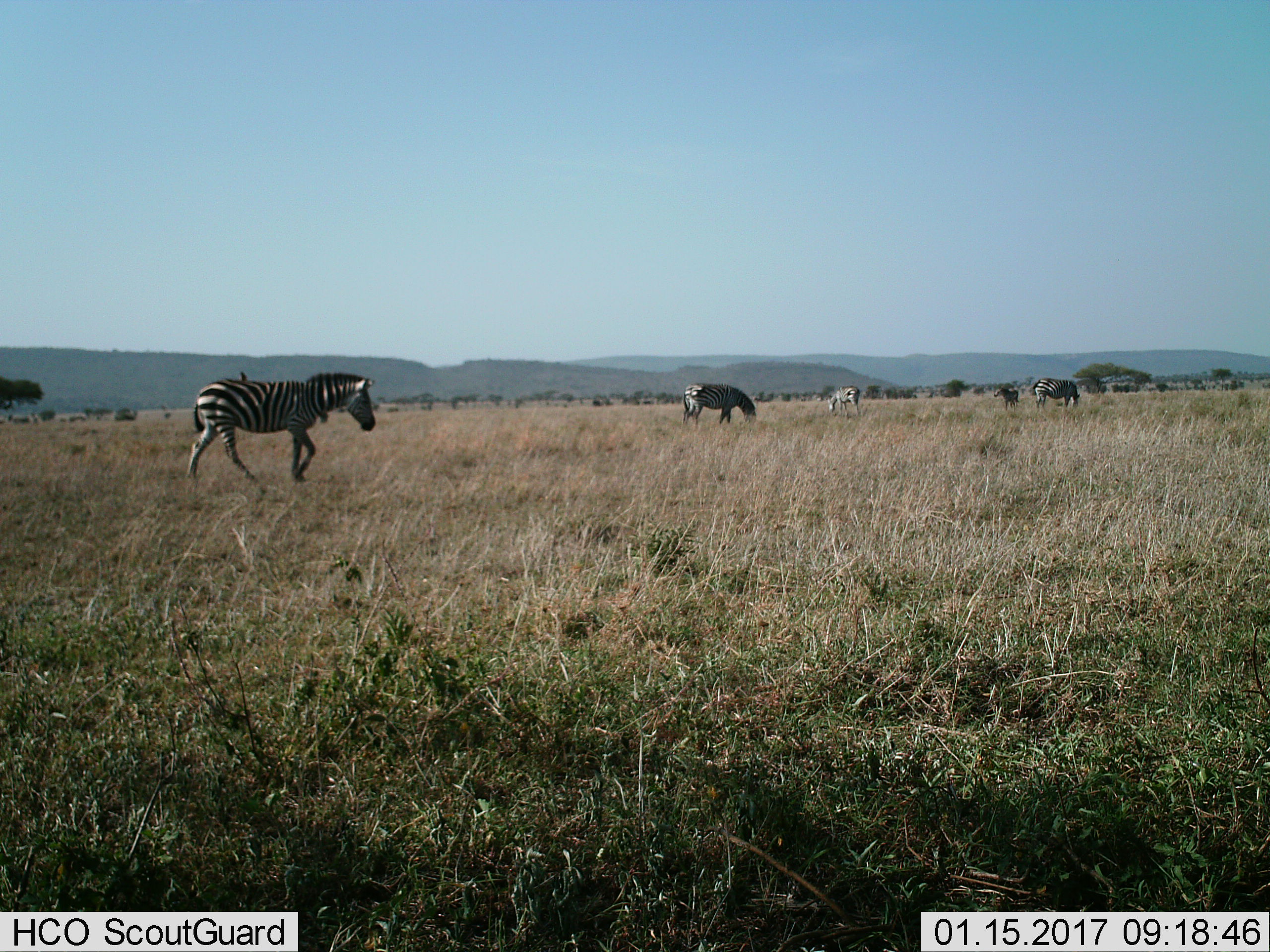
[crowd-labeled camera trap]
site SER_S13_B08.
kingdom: Animalia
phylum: Chordata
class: Mammalia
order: Perissodactyla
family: Equidae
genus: Equus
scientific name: Equus quagga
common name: plains zebra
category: zebraplains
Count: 5.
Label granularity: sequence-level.